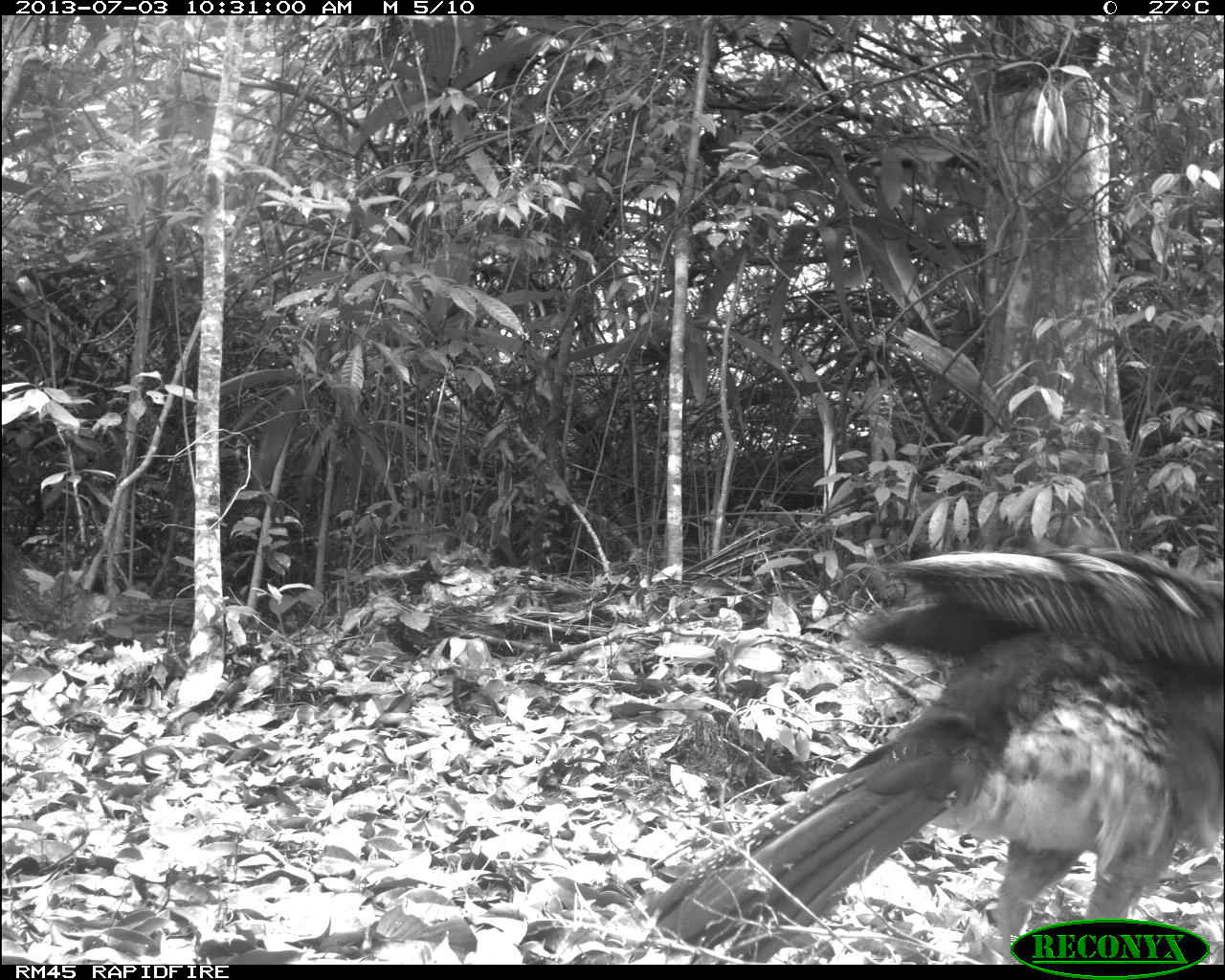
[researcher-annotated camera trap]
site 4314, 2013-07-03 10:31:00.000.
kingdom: Animalia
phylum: Chordata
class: Aves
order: Galliformes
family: Cracidae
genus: Crax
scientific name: Crax rubra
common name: great curassow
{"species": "Crax rubra (great curassow)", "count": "2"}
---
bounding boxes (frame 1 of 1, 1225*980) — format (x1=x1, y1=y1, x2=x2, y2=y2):
crax rubra: (x1=648, y1=545, x2=1223, y2=964)